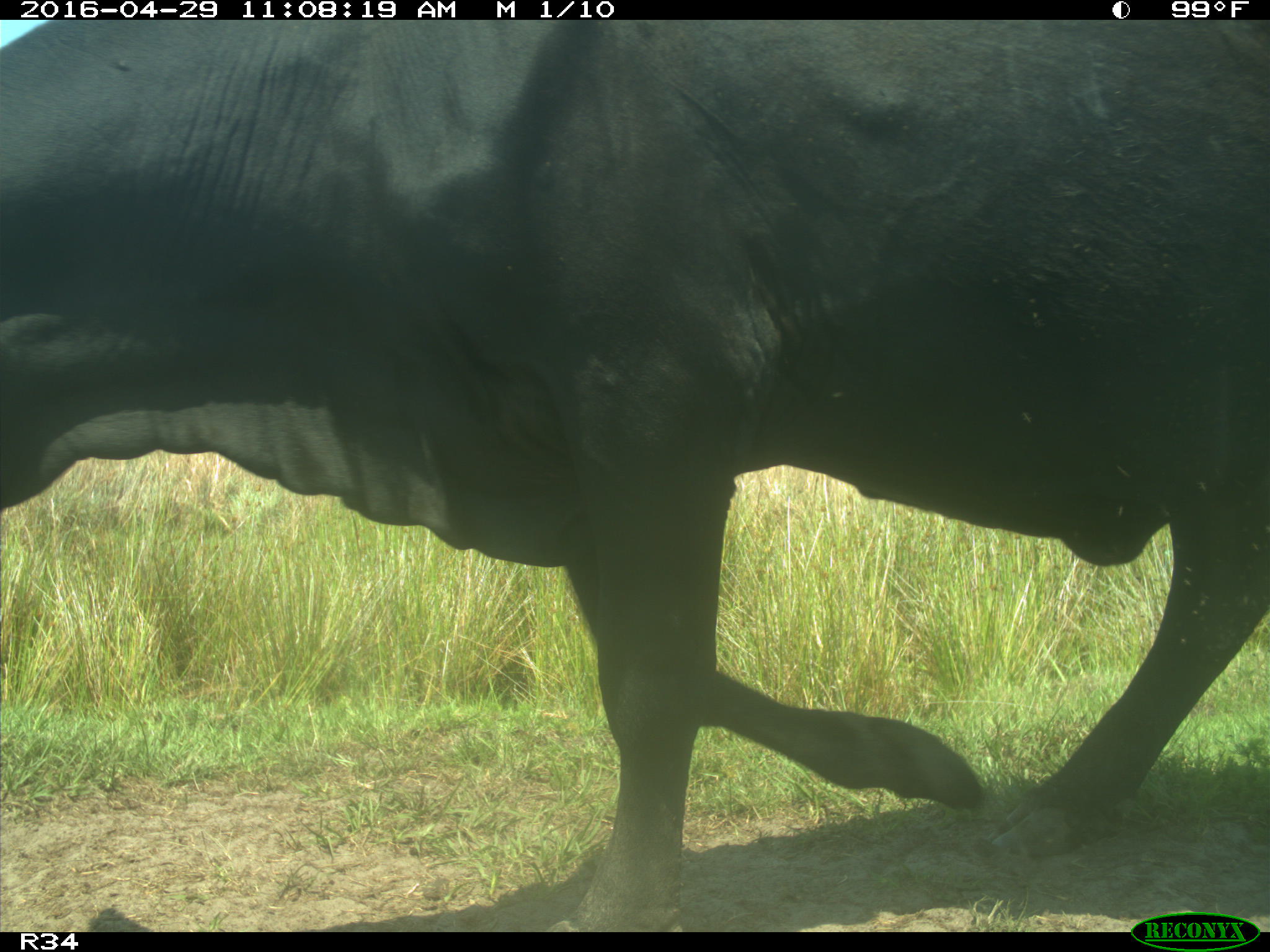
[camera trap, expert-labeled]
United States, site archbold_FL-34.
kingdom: Animalia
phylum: Chordata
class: Mammalia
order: Artiodactyla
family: Bovidae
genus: Bos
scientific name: Bos taurus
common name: domestic cow